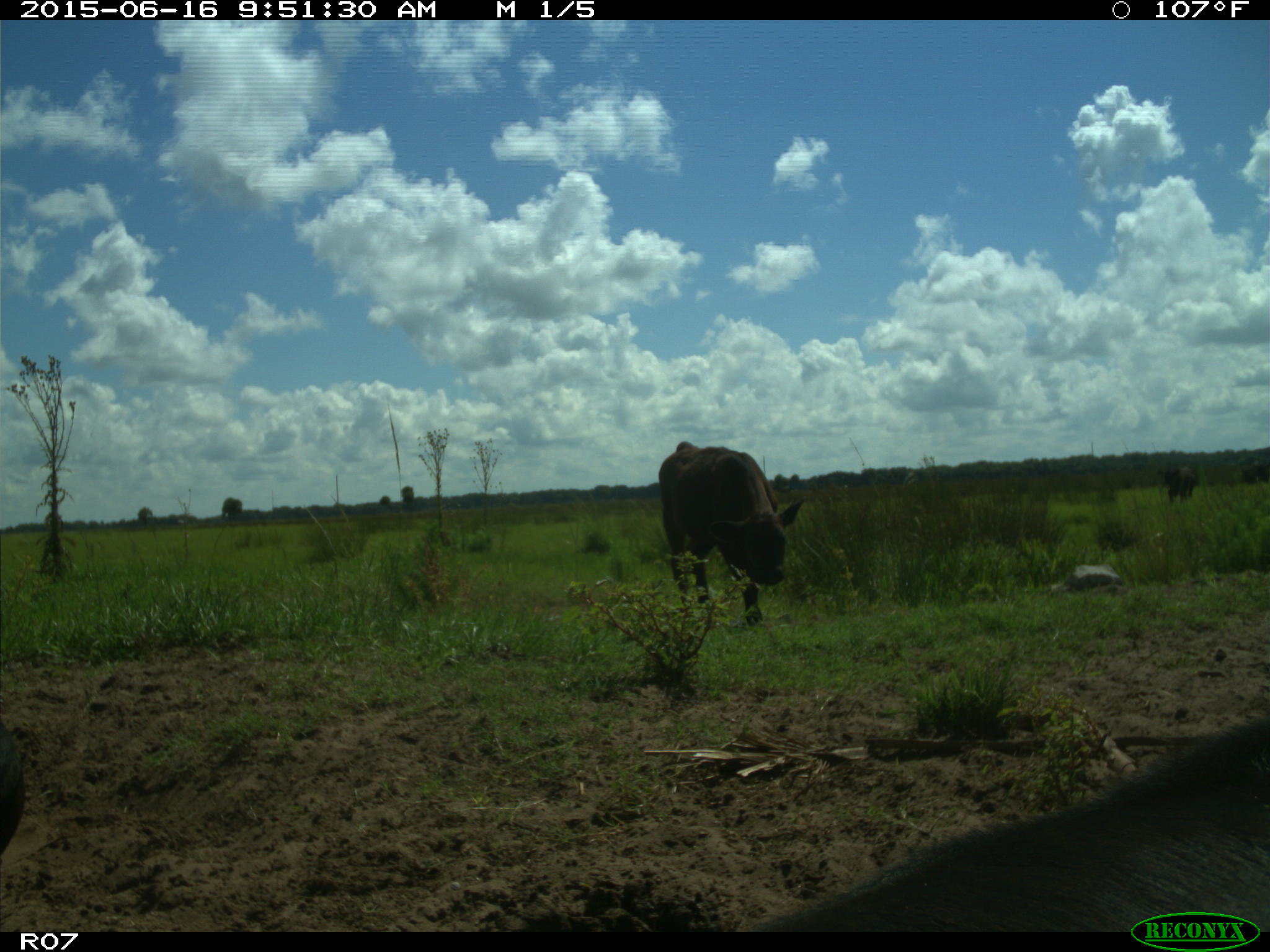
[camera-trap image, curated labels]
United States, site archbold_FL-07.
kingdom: Animalia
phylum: Chordata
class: Mammalia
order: Artiodactyla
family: Bovidae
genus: Bos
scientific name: Bos taurus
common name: domestic cow